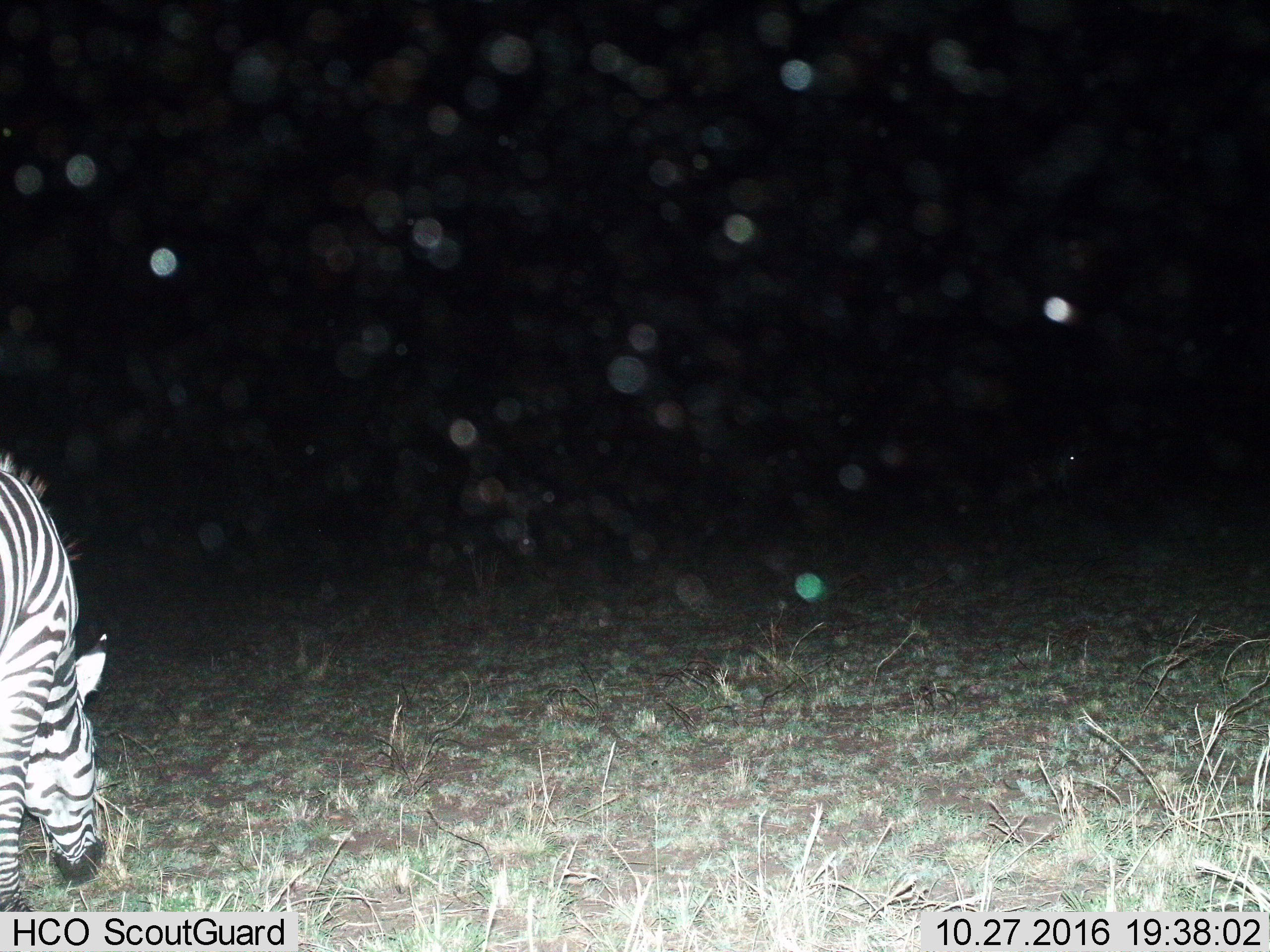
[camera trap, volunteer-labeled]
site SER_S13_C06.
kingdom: Animalia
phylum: Chordata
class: Mammalia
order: Perissodactyla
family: Equidae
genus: Equus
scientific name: Equus quagga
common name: plains zebra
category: zebraplains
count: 1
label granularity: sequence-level